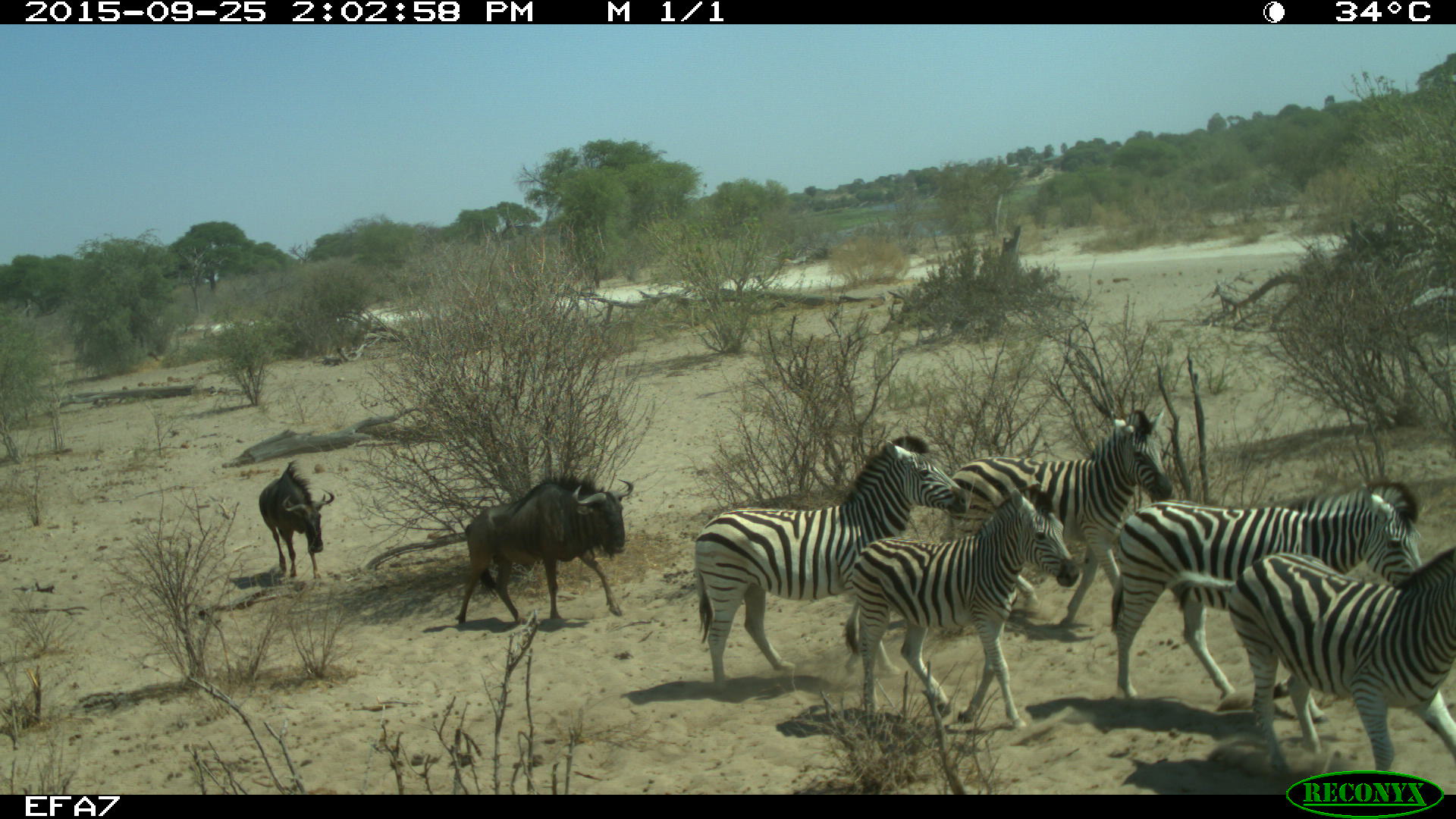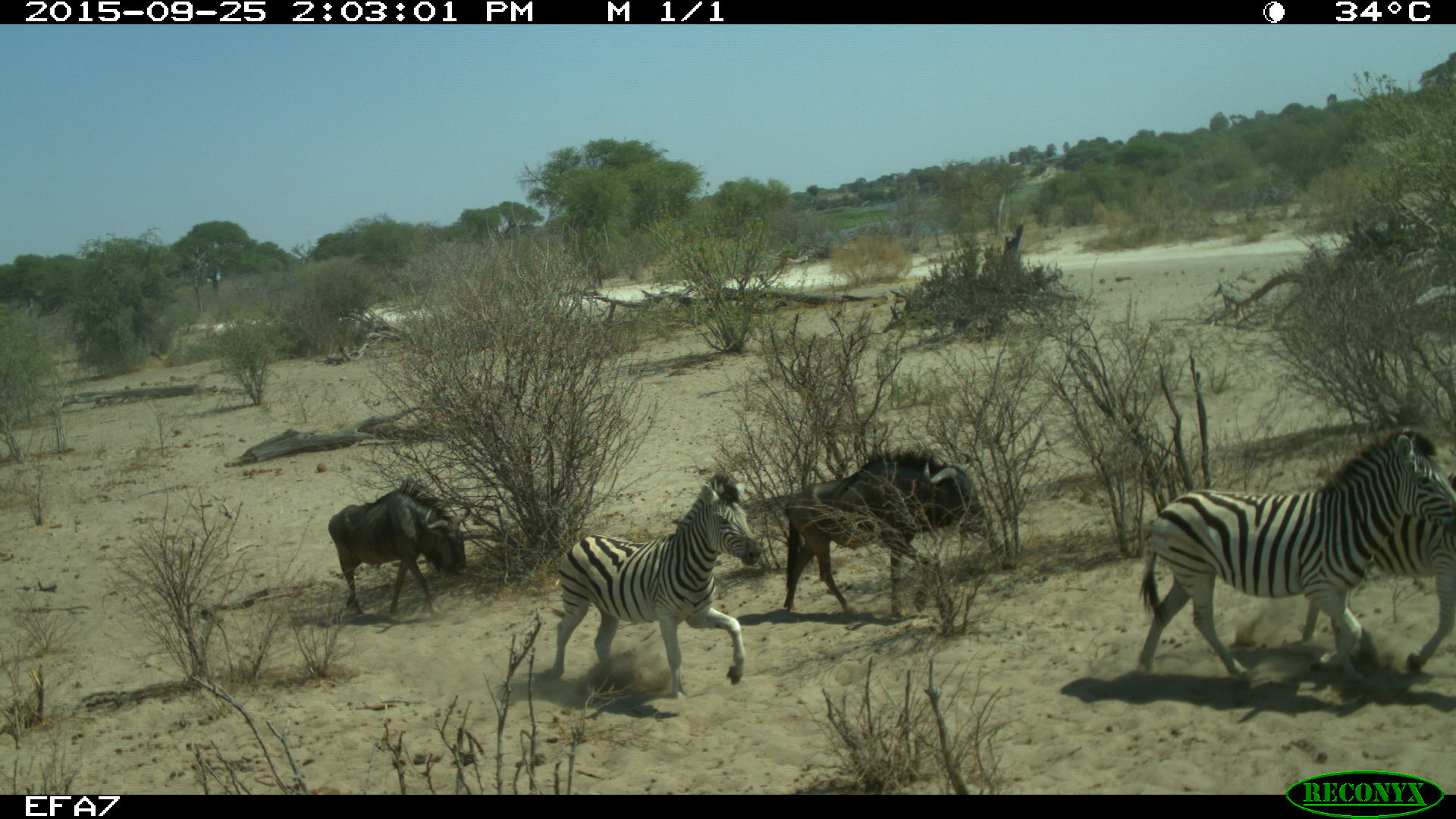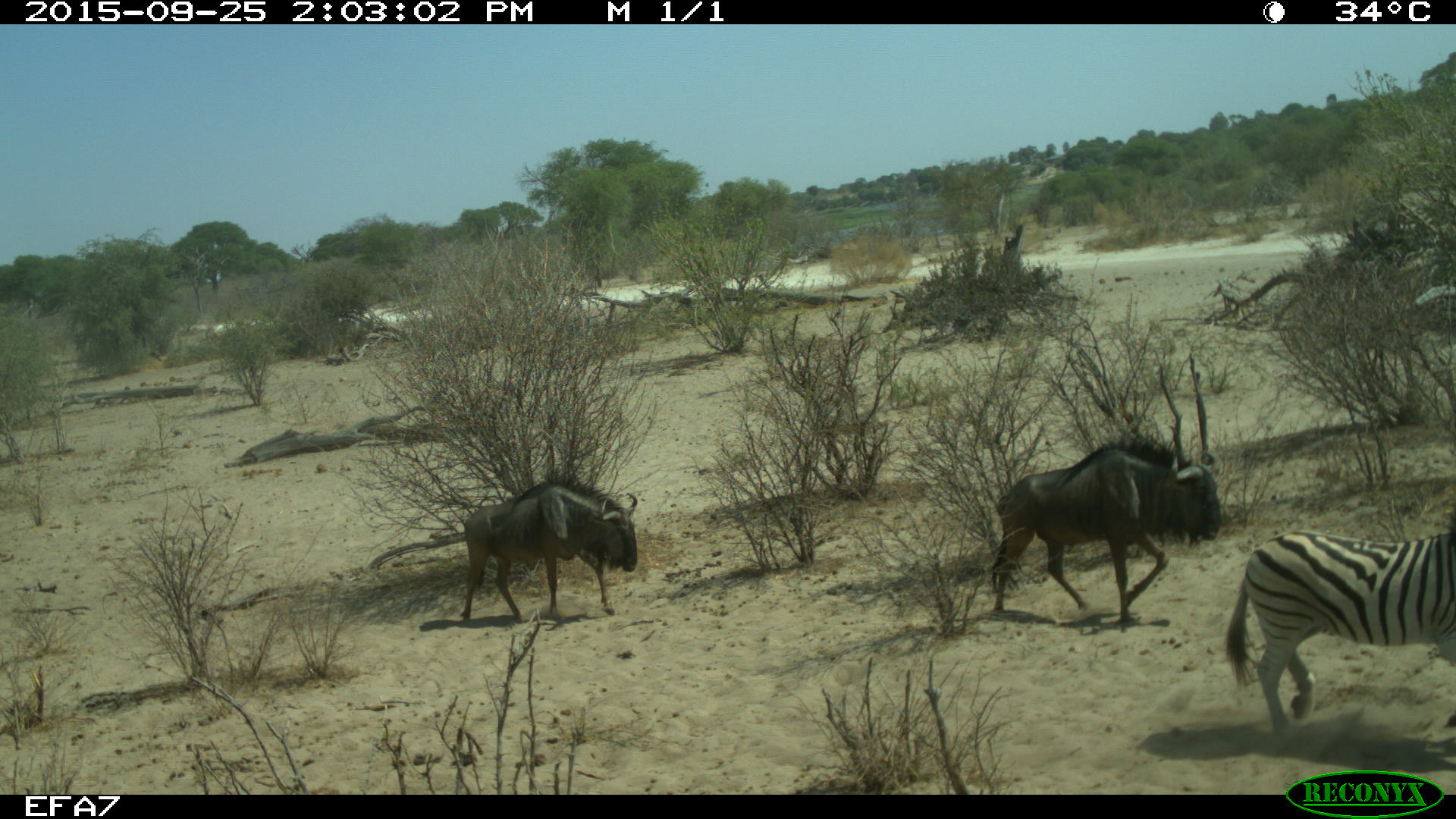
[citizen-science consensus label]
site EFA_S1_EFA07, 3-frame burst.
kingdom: Animalia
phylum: Chordata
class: Mammalia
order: Artiodactyla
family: Bovidae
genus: Connochaetes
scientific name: Connochaetes taurinus taurinus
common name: blue wildebeest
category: wildebeestblue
Wildebeestblue (blue wildebeest) (Connochaetes taurinus taurinus), count 2. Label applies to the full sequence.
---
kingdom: Animalia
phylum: Chordata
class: Mammalia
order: Perissodactyla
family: Equidae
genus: Equus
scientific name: Equus quagga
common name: plains zebra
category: zebraplains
Zebraplains (plains zebra) (Equus quagga), count 5. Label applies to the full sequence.